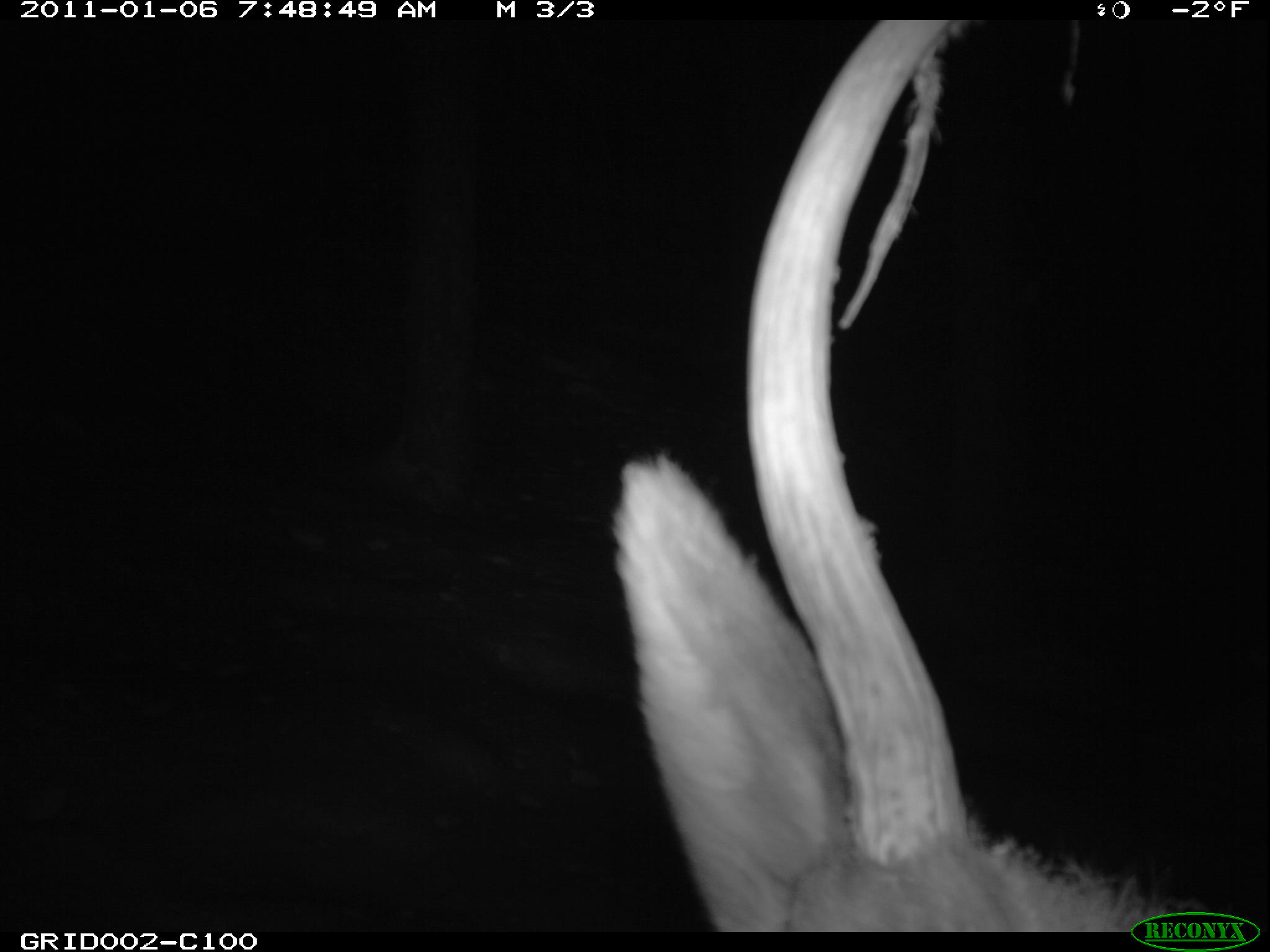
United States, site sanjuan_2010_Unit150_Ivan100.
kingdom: Animalia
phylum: Chordata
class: Mammalia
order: Artiodactyla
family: Cervidae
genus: Cervus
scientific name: Cervus elaphus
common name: red deer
Cervus elaphus (red deer).